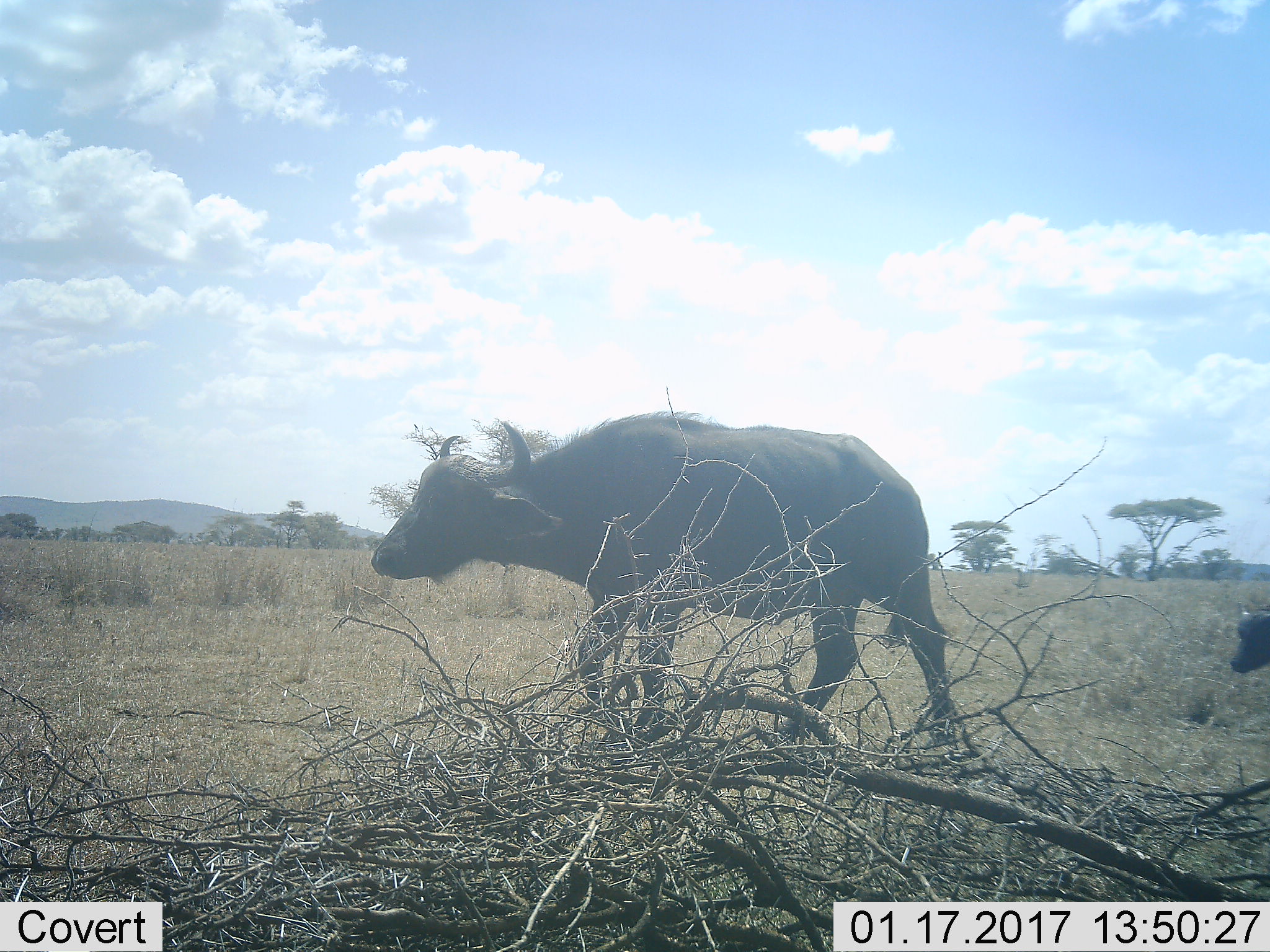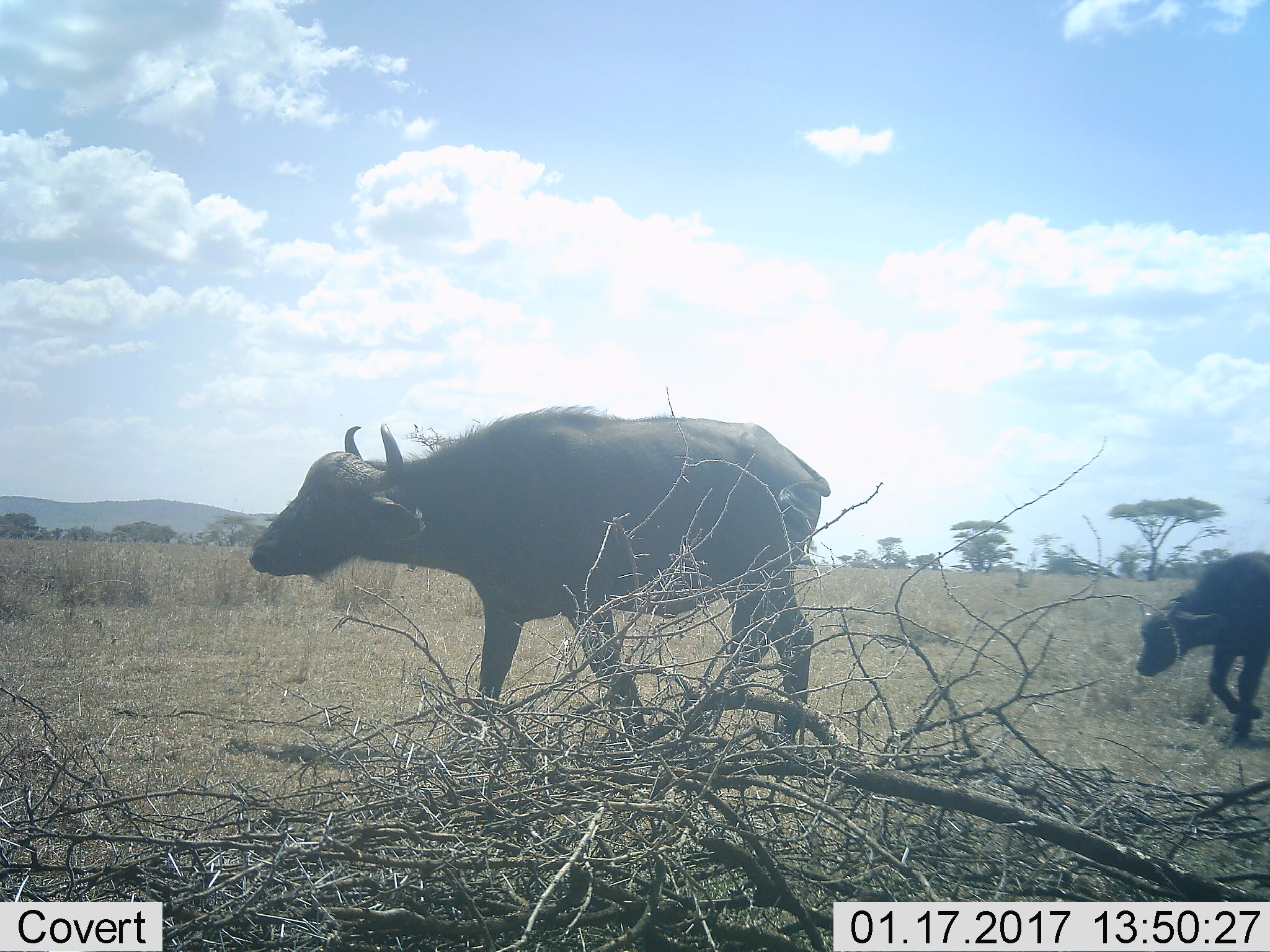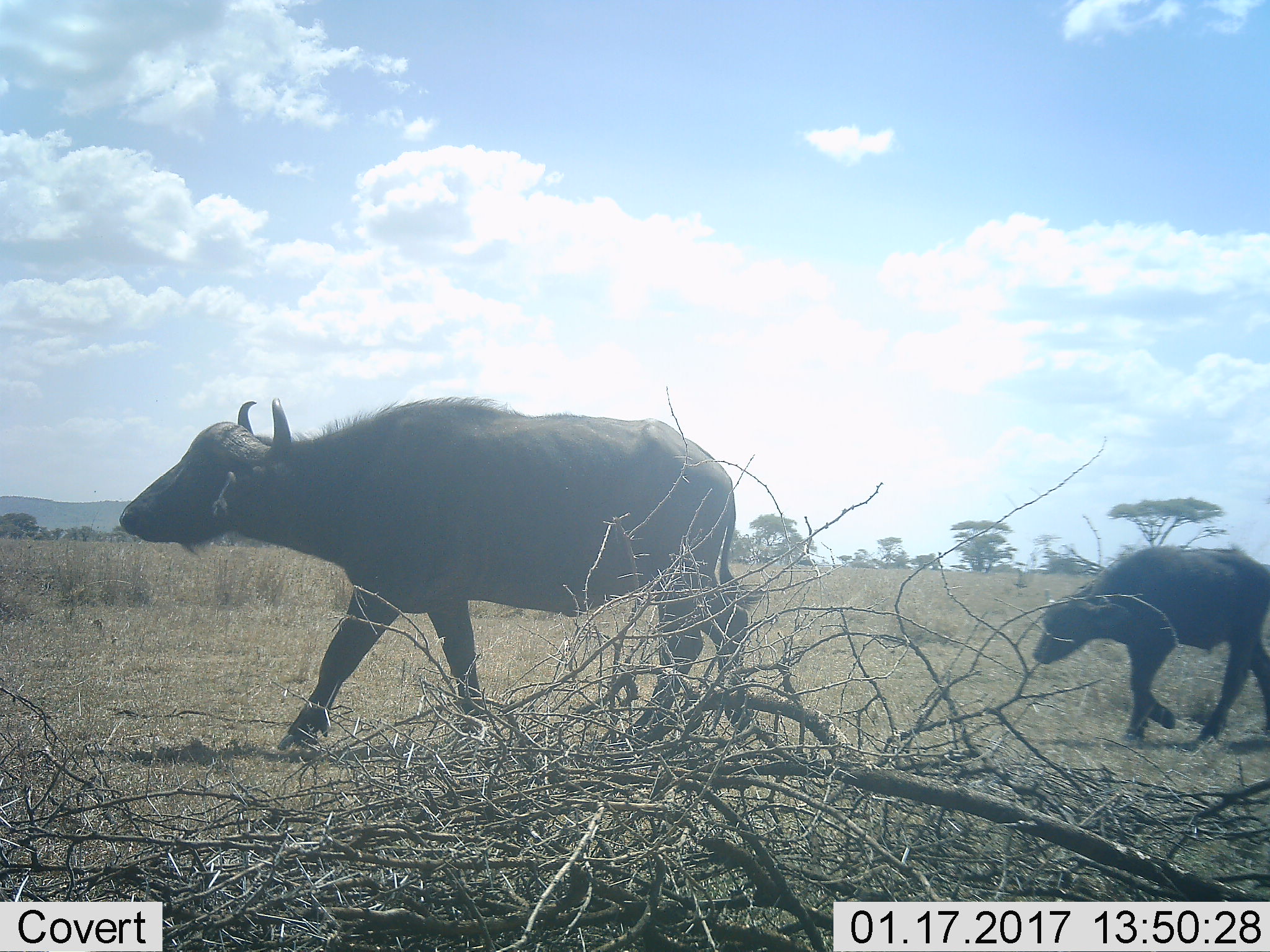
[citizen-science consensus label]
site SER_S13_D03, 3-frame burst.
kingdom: Animalia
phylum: Chordata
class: Mammalia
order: Artiodactyla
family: Bovidae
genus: Syncerus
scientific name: Syncerus caffer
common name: african buffalo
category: buffalo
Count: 2.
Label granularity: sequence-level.